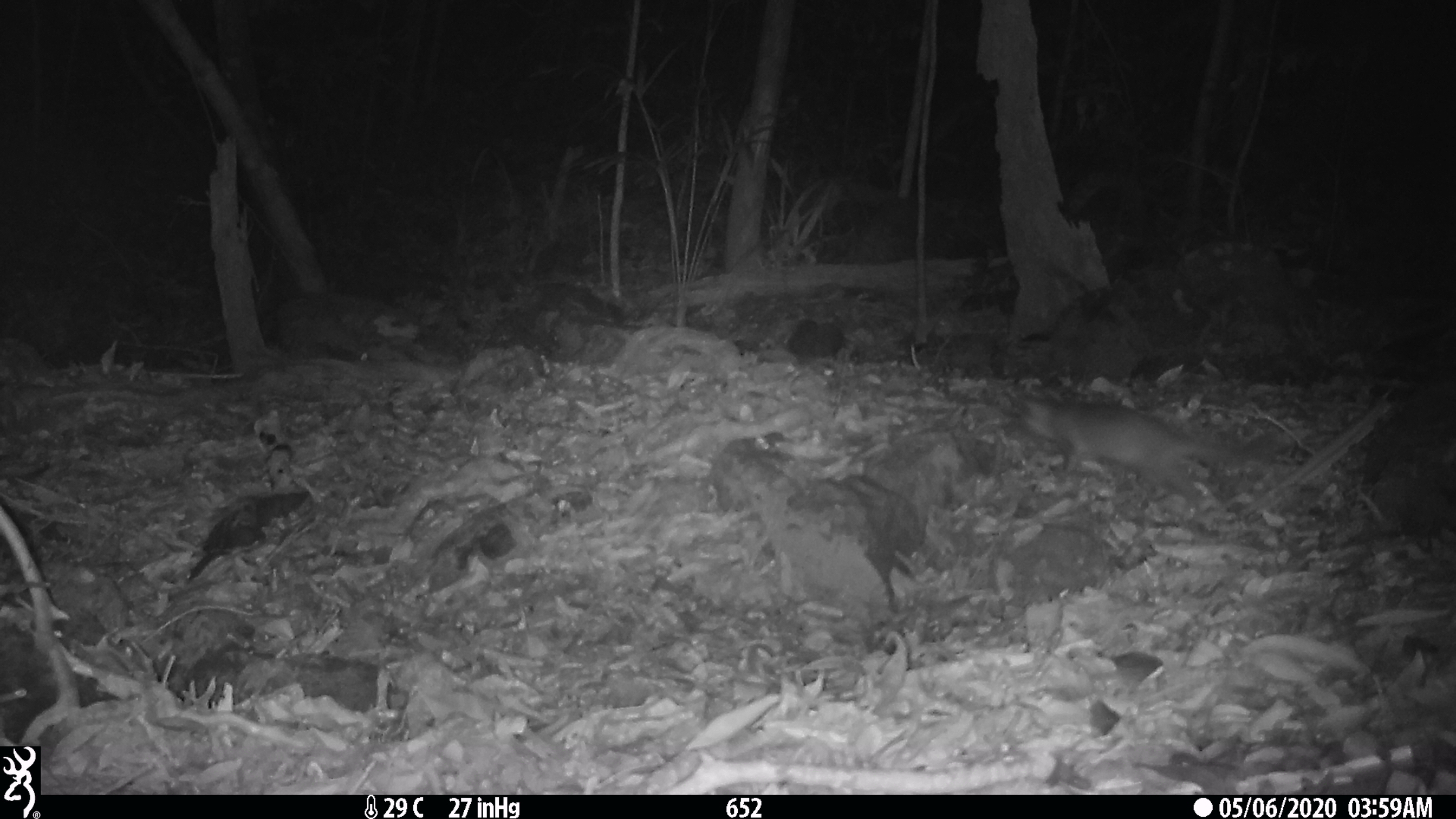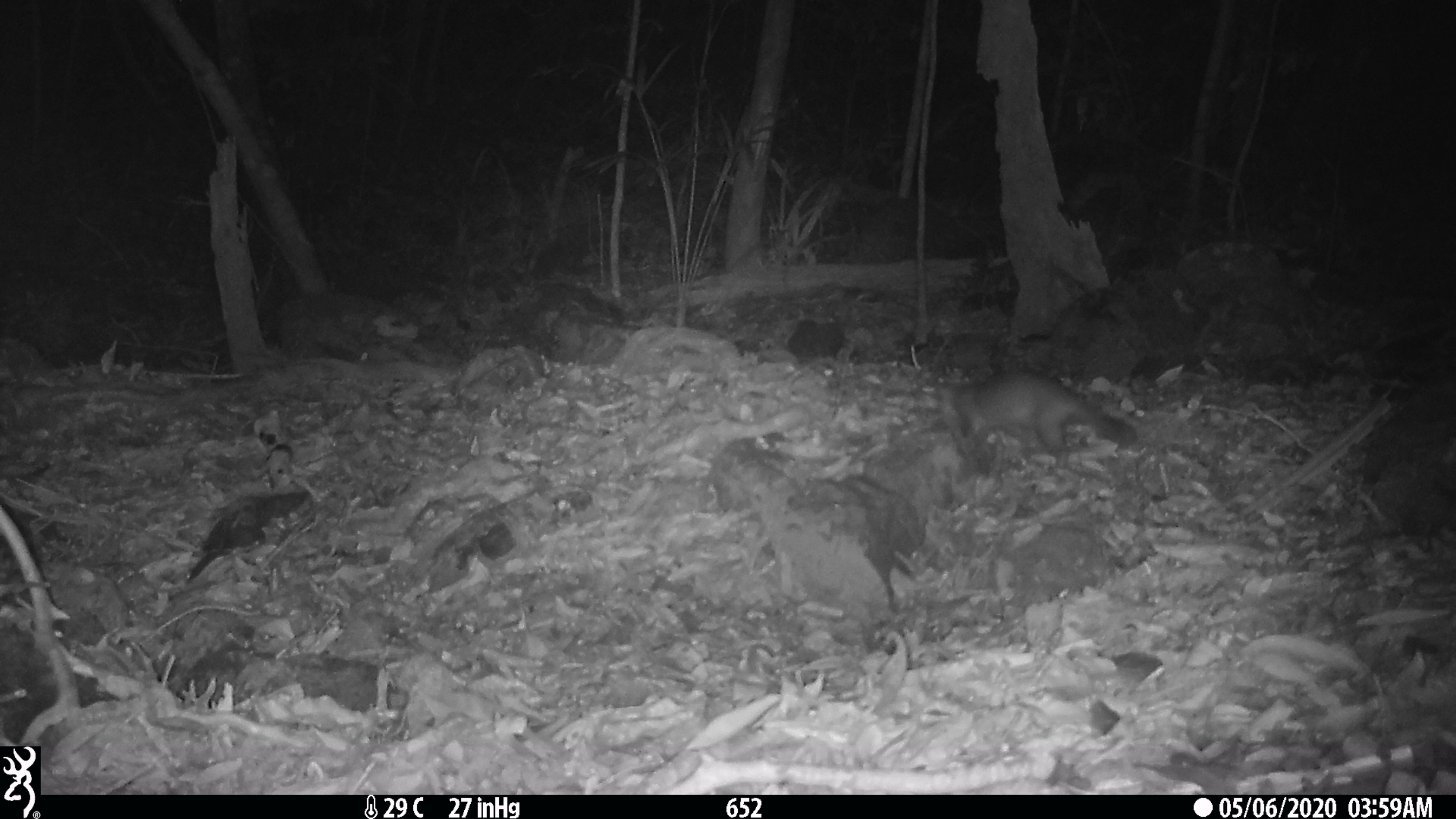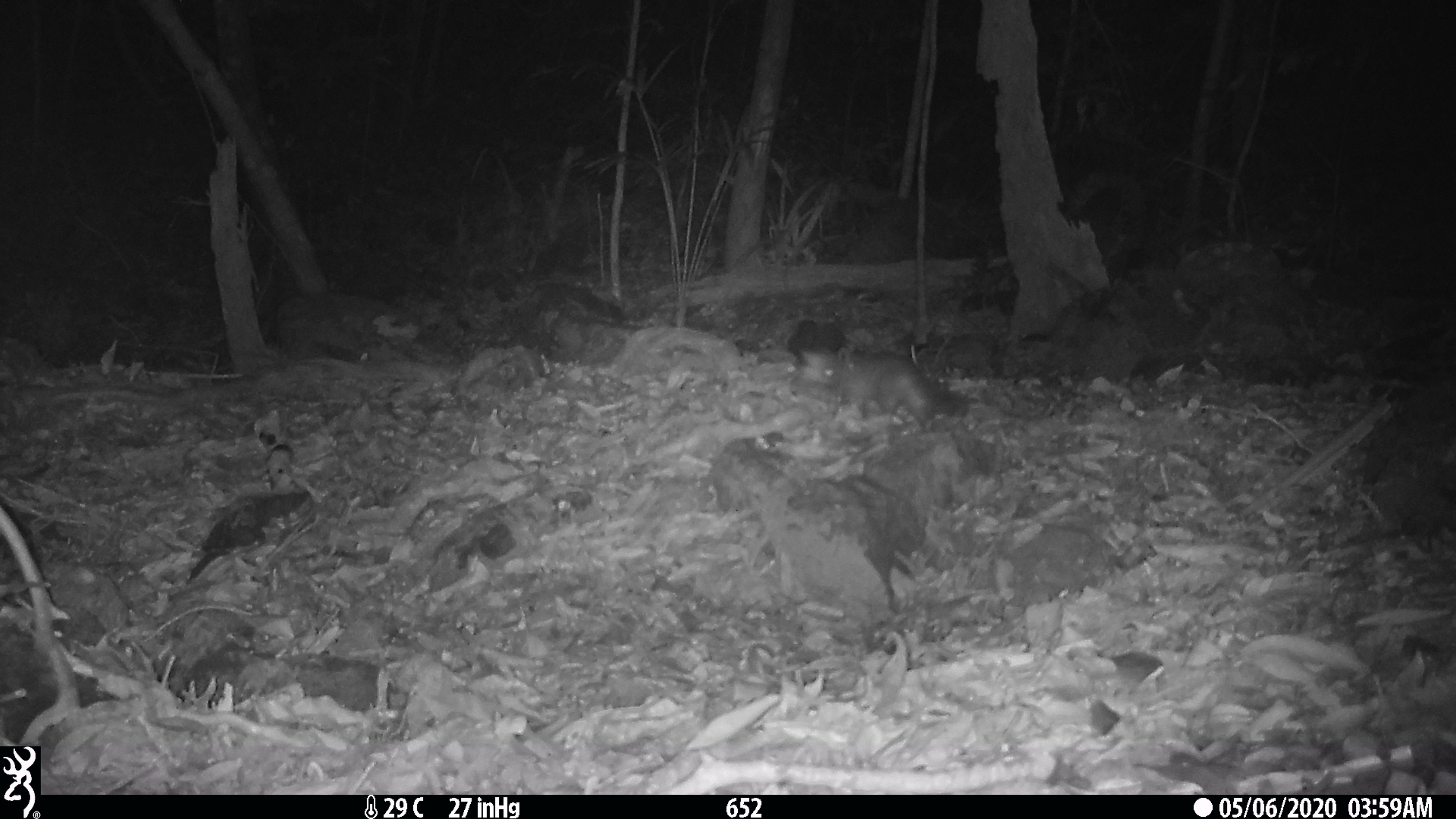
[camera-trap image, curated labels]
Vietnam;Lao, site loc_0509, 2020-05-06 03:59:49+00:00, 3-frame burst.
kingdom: Animalia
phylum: Chordata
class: Mammalia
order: Carnivora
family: Mustelidae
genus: Melogale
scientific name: Melogale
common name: ferret badger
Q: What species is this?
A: Ferret badger (Melogale).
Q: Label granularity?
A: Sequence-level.